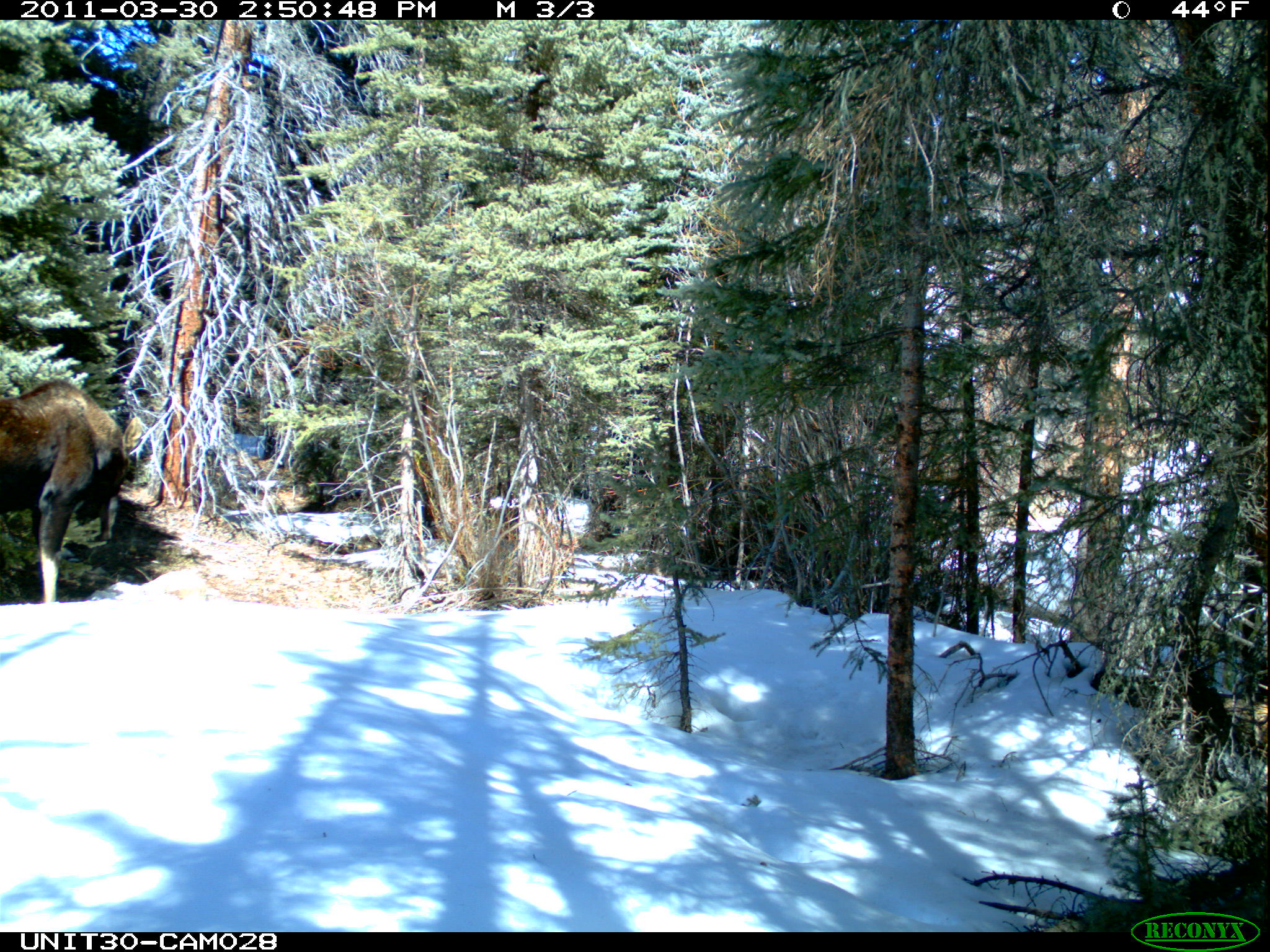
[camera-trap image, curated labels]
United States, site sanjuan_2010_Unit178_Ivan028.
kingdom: Animalia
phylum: Chordata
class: Mammalia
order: Artiodactyla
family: Cervidae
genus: Alces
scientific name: Alces alces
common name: moose